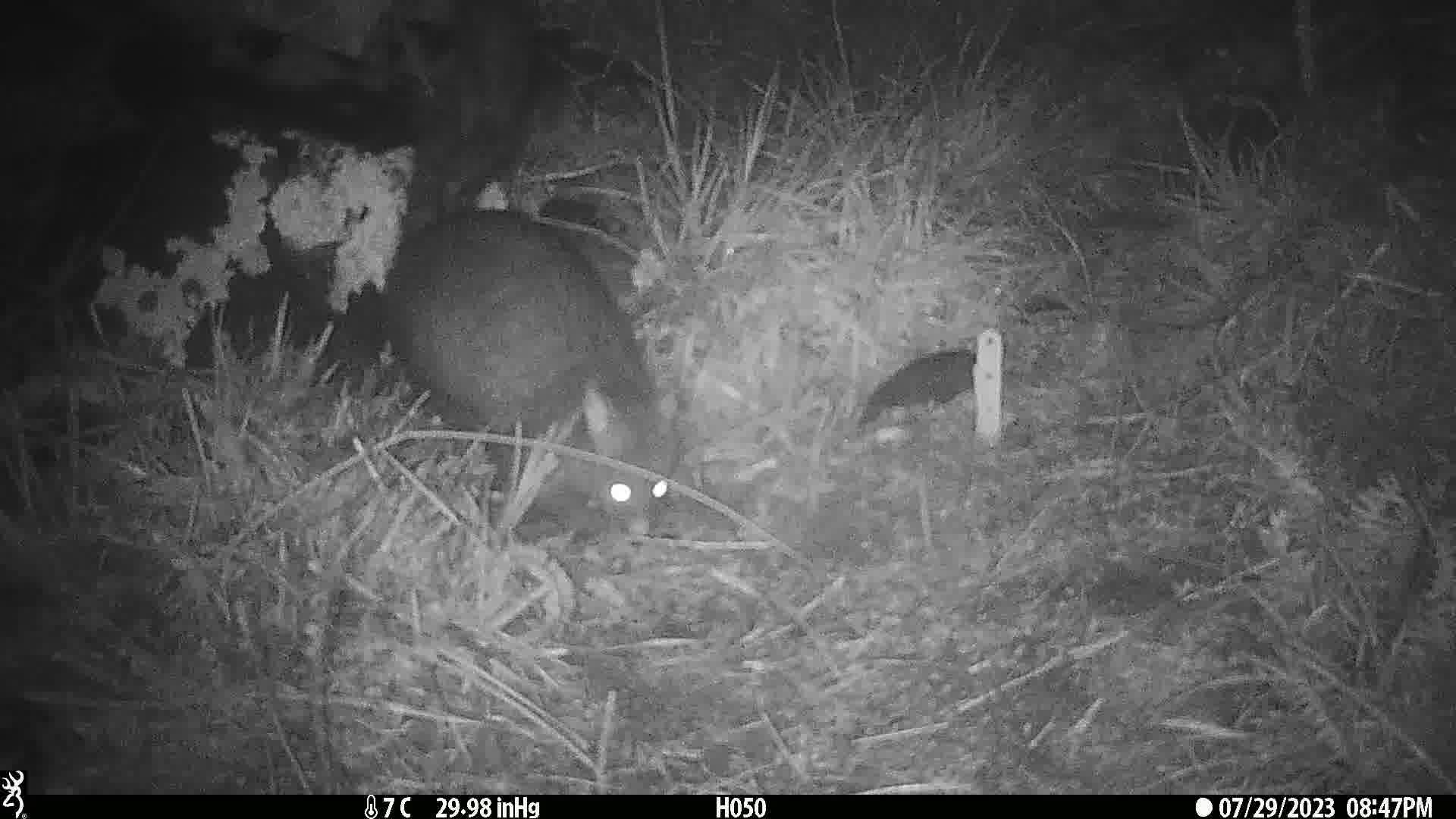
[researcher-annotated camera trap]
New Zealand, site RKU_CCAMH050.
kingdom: Animalia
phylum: Chordata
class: Mammalia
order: Diprotodontia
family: Phalangeridae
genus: Trichosurus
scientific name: Trichosurus vulpecula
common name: common brushtail possum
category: possum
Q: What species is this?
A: Possum (common brushtail possum) (Trichosurus vulpecula).